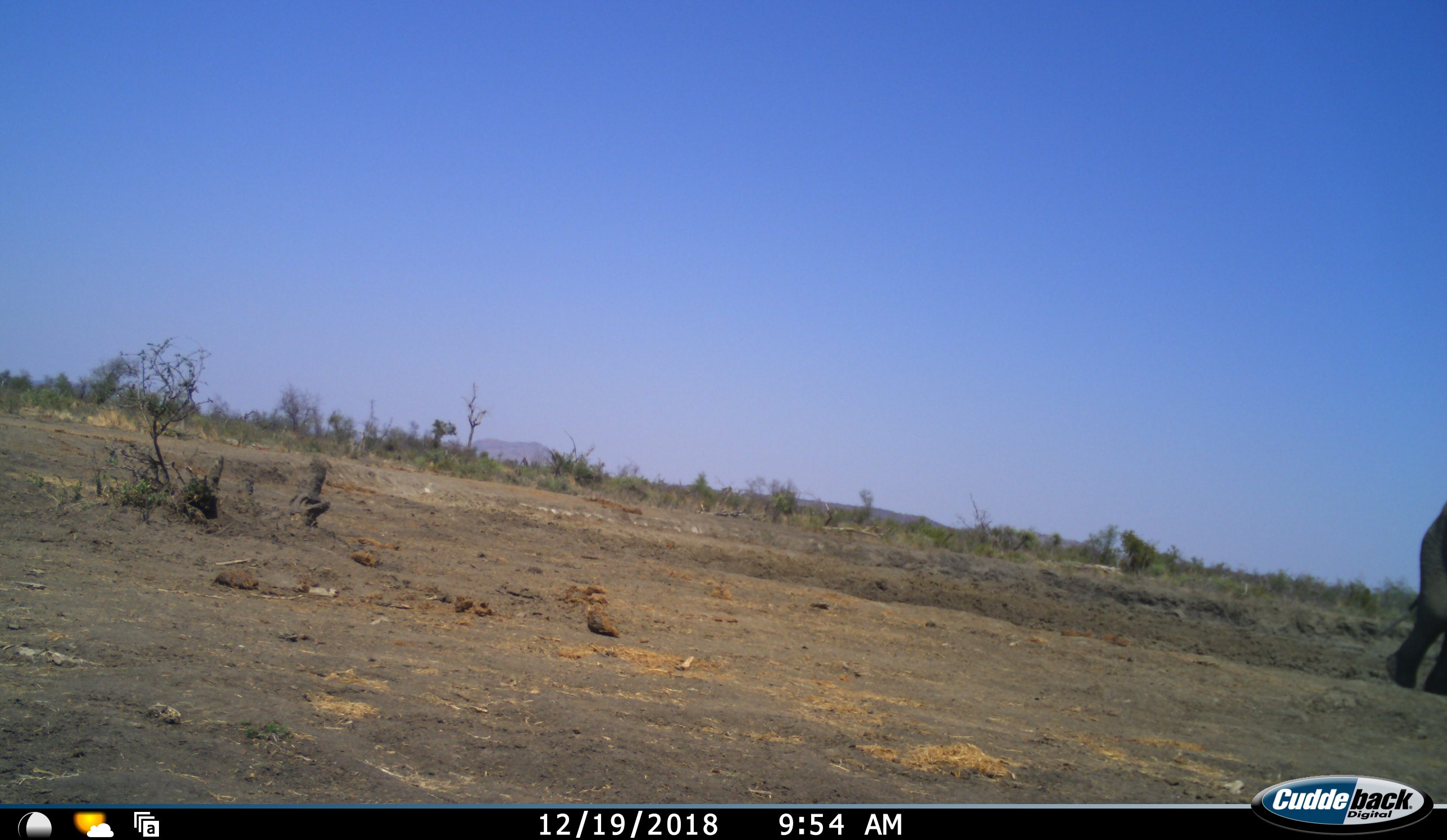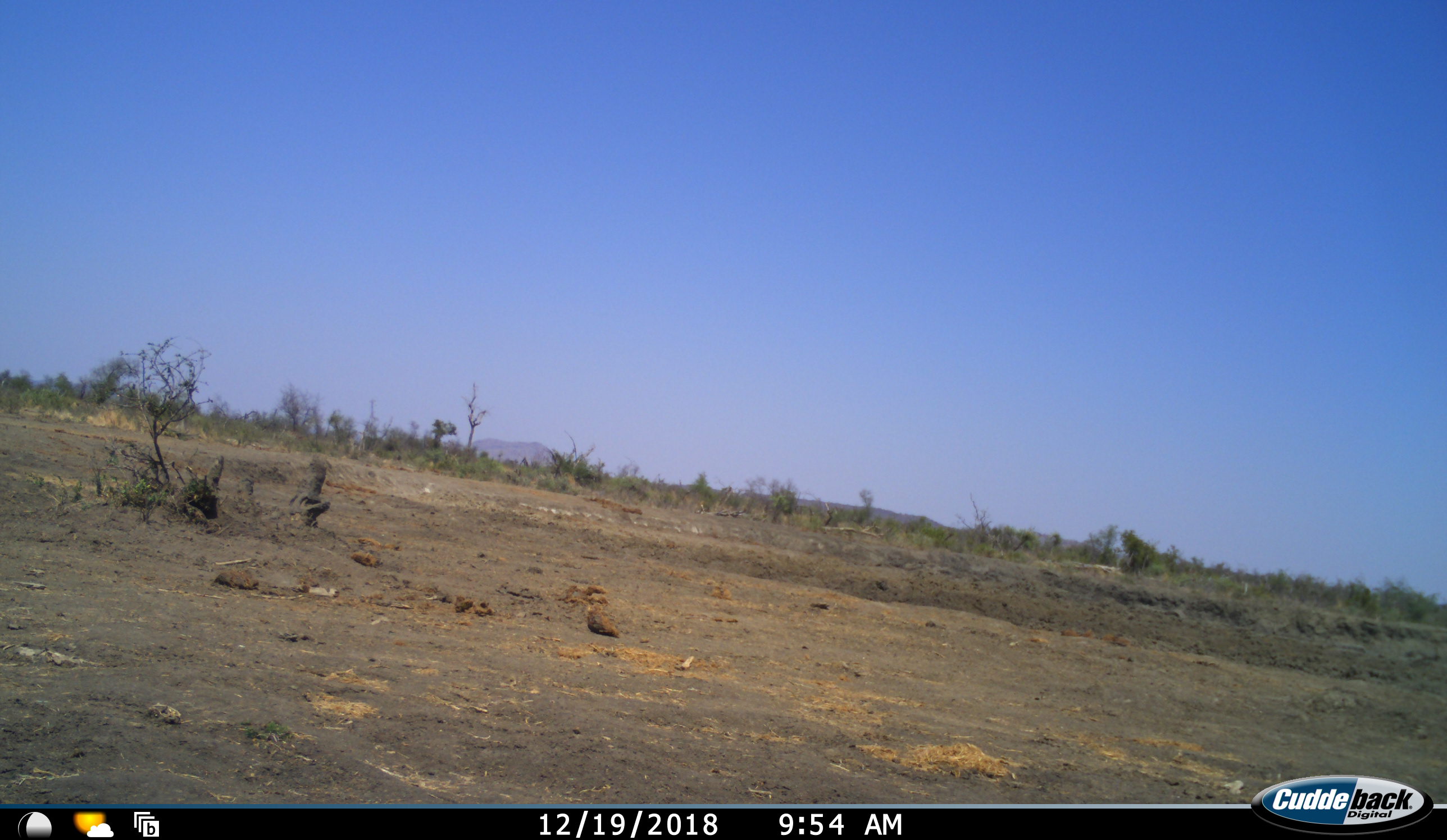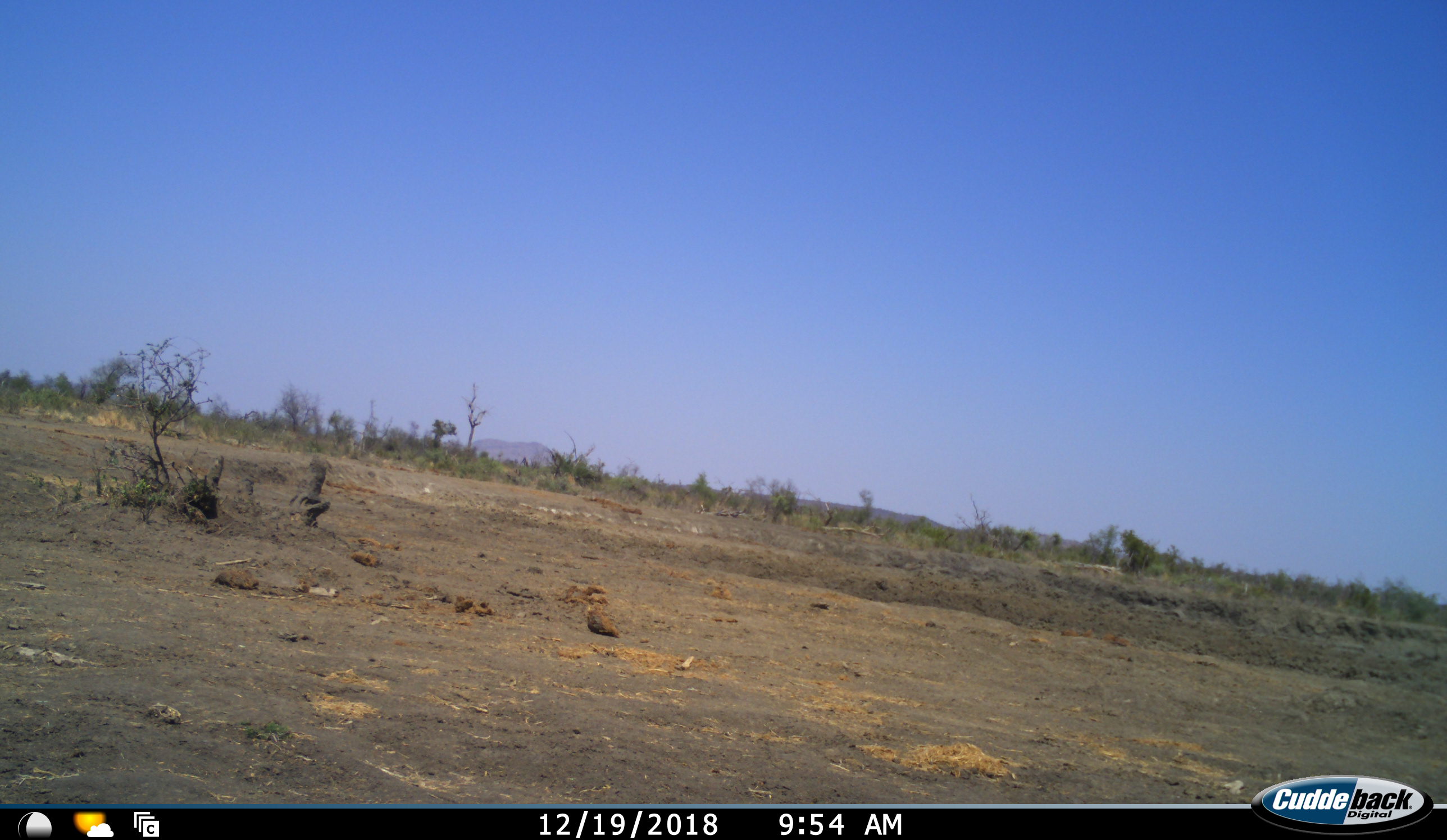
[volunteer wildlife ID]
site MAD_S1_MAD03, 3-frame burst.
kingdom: Animalia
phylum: Chordata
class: Mammalia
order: Proboscidea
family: Elephantidae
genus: Loxodonta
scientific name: Loxodonta africana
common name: african bush elephant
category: elephant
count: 1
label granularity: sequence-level